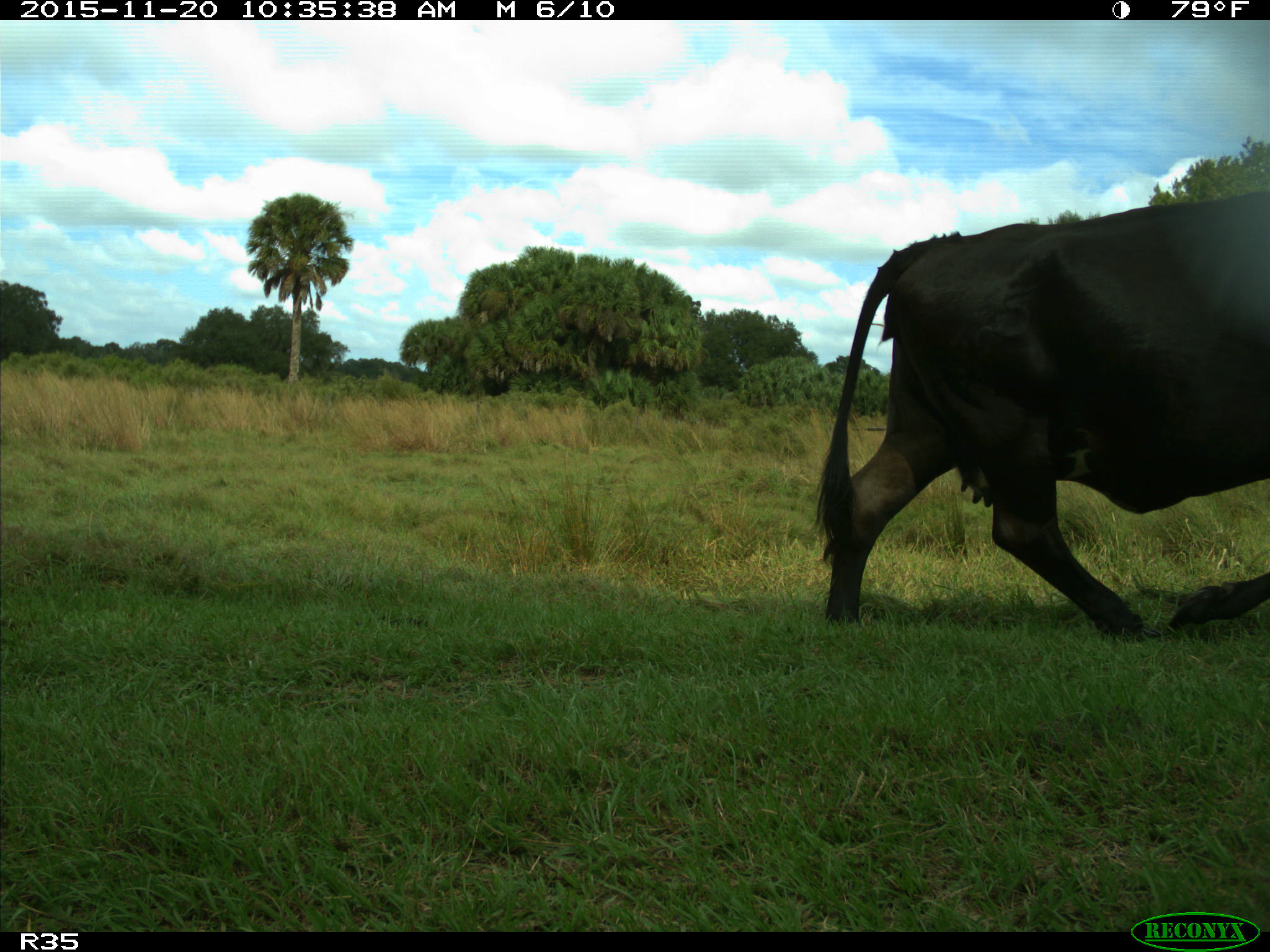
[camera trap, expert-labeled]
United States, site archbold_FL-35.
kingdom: Animalia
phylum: Chordata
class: Mammalia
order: Artiodactyla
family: Bovidae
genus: Bos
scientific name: Bos taurus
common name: domestic cow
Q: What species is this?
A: Bos taurus (domestic cow).